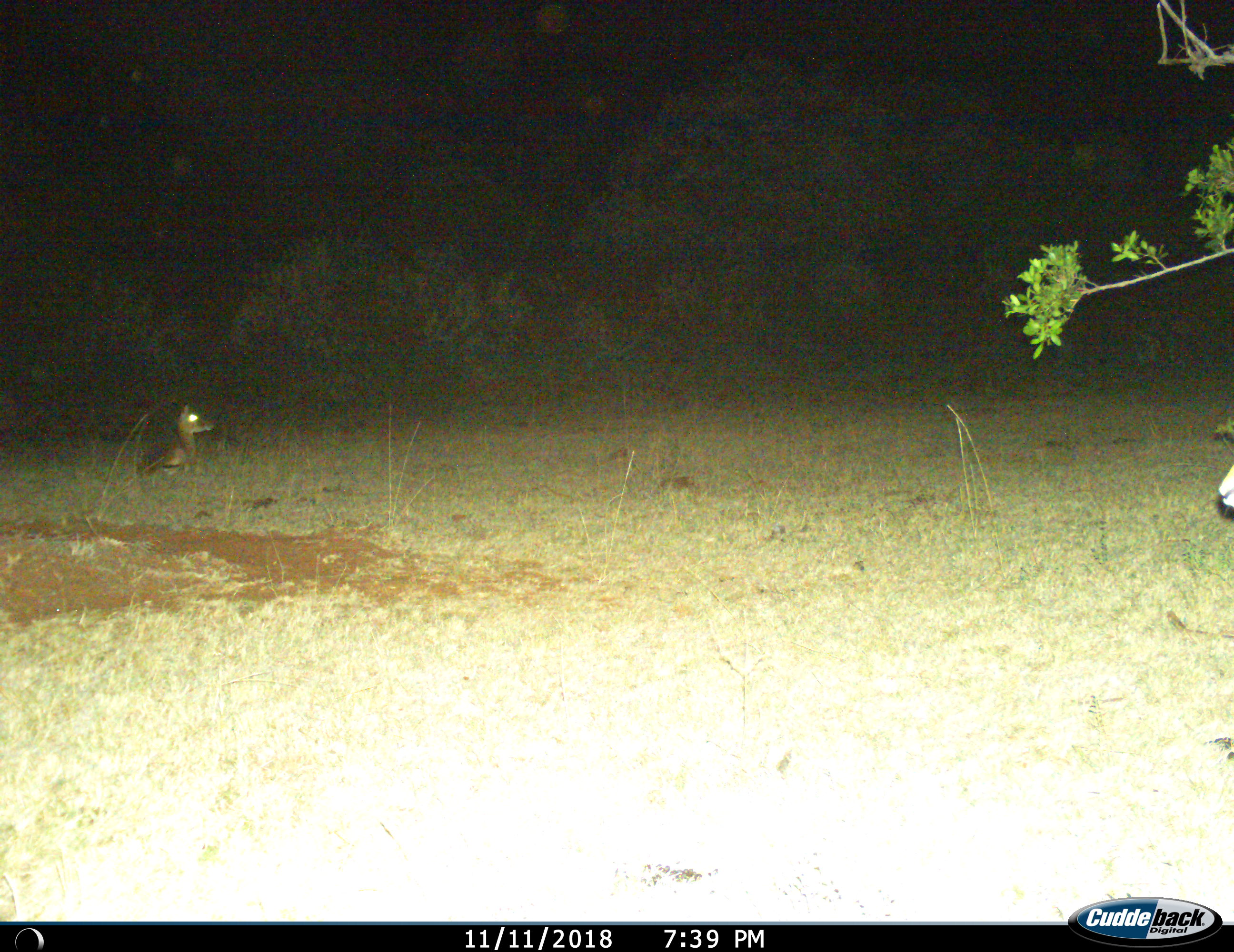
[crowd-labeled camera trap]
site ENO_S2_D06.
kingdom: Animalia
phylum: Chordata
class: Mammalia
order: Artiodactyla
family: Bovidae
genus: Aepyceros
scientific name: Aepyceros melampus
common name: impala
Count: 2.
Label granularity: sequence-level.